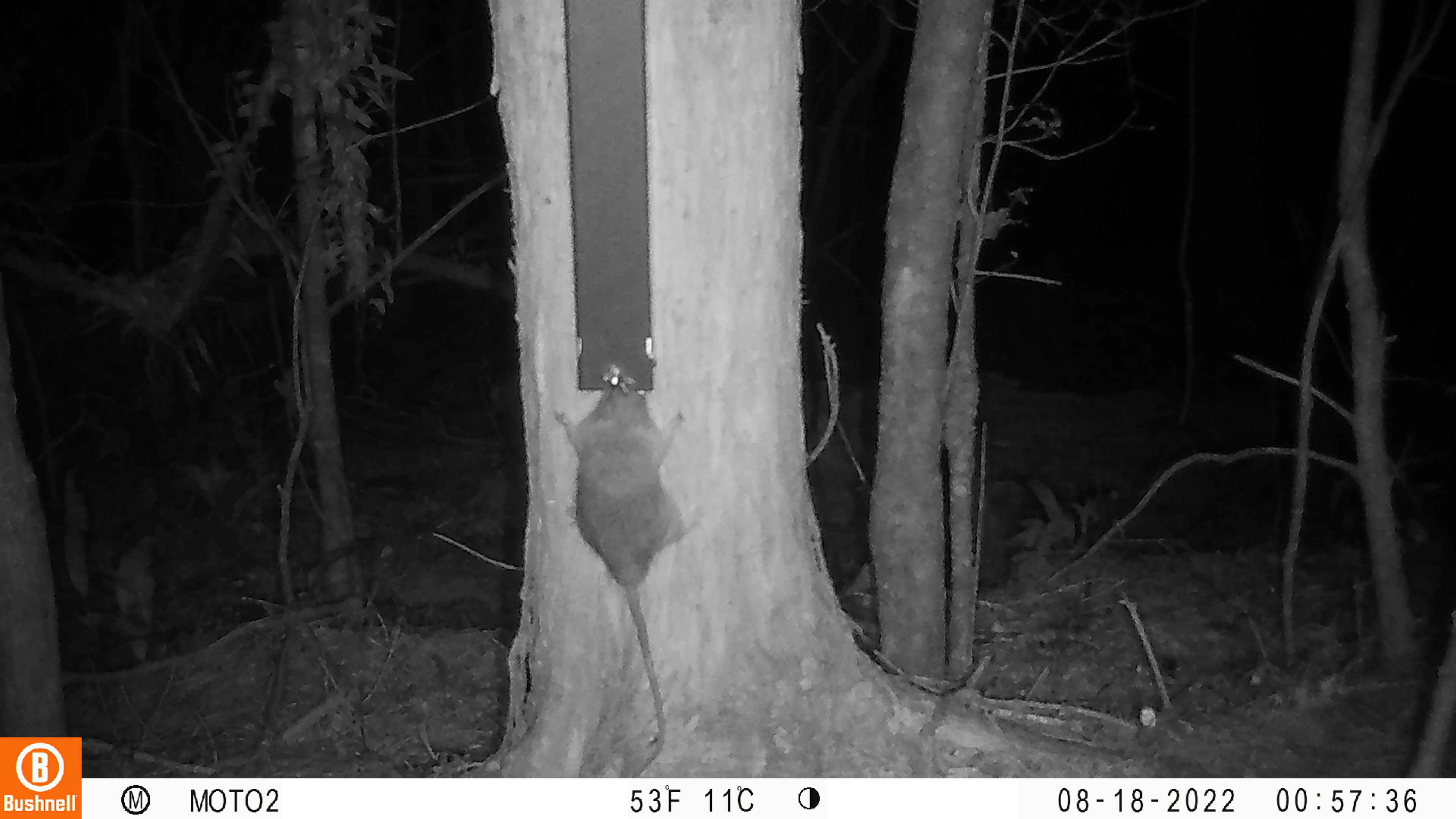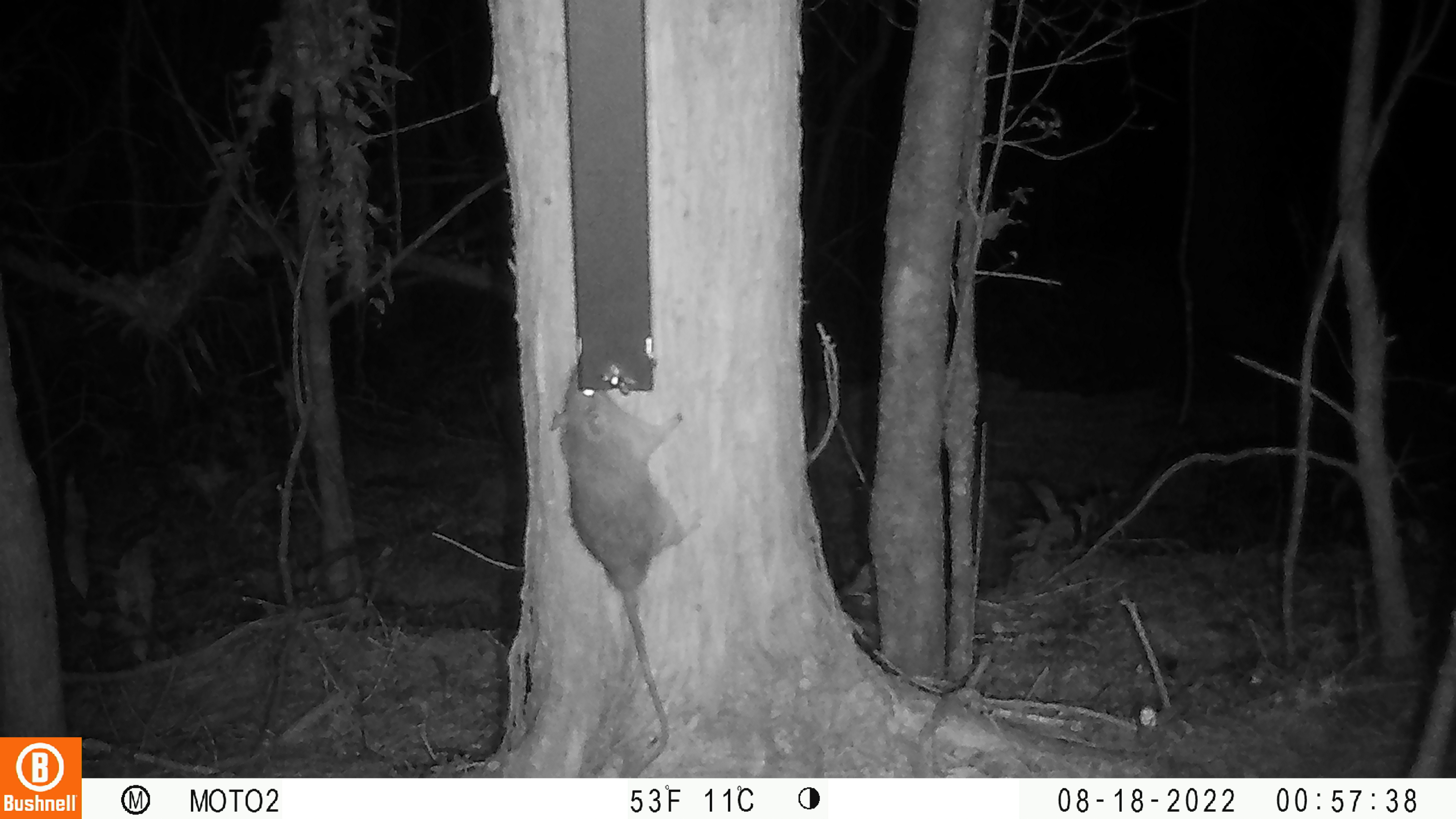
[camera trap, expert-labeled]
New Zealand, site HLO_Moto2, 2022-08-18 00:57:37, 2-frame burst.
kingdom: Animalia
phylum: Chordata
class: Mammalia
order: Rodentia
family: Muridae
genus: Rattus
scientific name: Rattus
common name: rat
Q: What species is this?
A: Rat (Rattus).